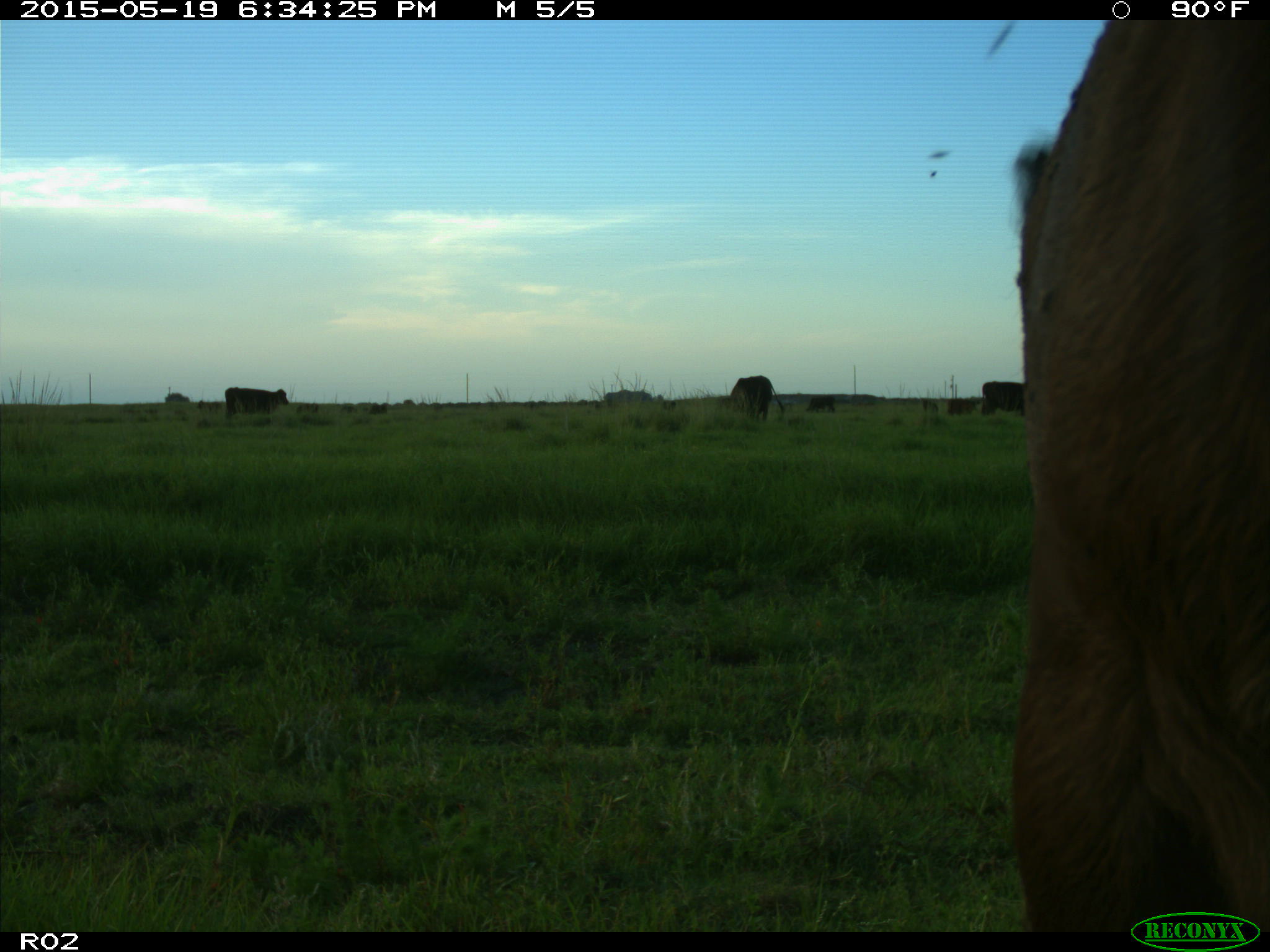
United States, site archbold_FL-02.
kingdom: Animalia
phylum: Chordata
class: Mammalia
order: Artiodactyla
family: Bovidae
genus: Bos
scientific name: Bos taurus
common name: domestic cow